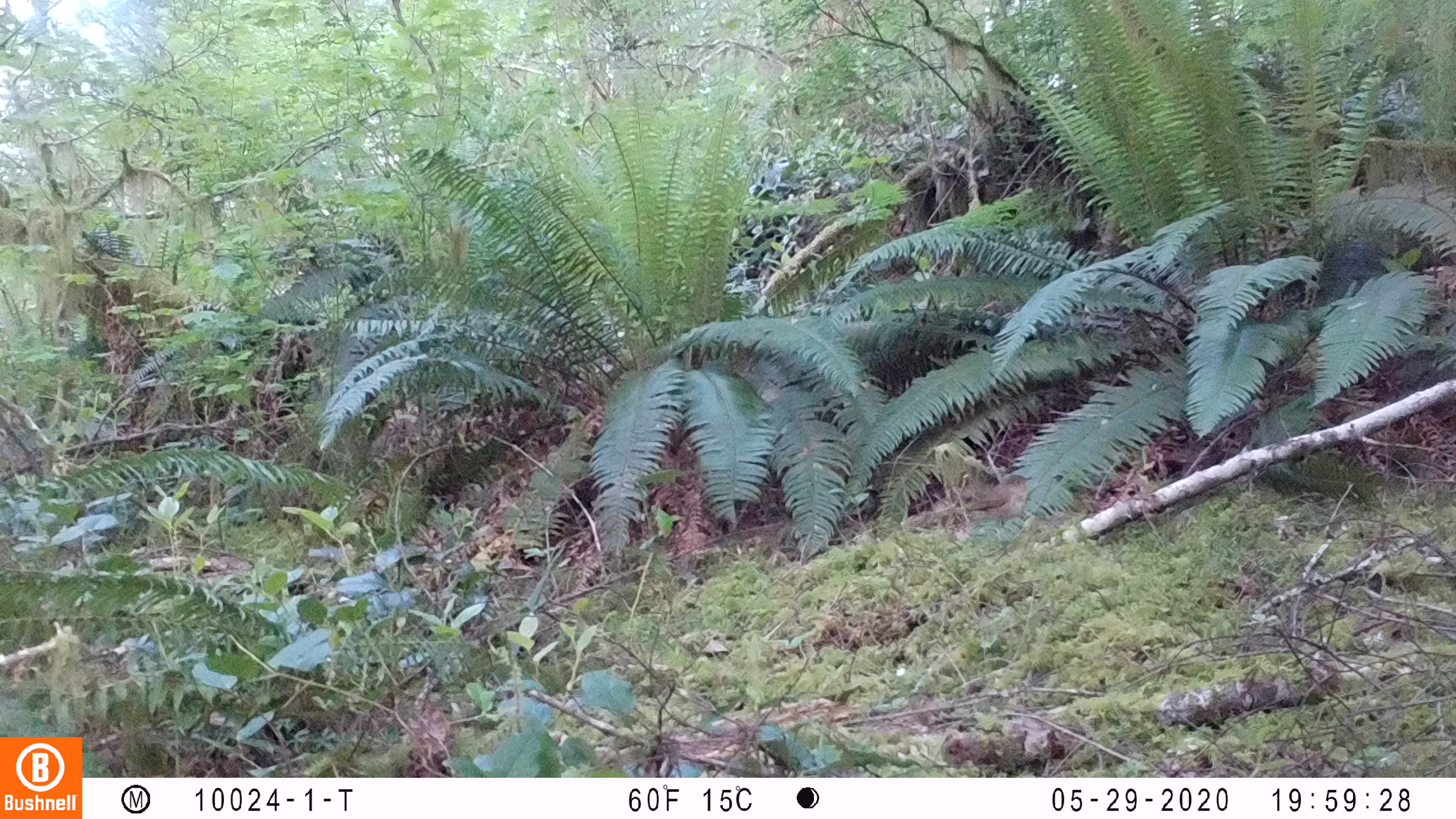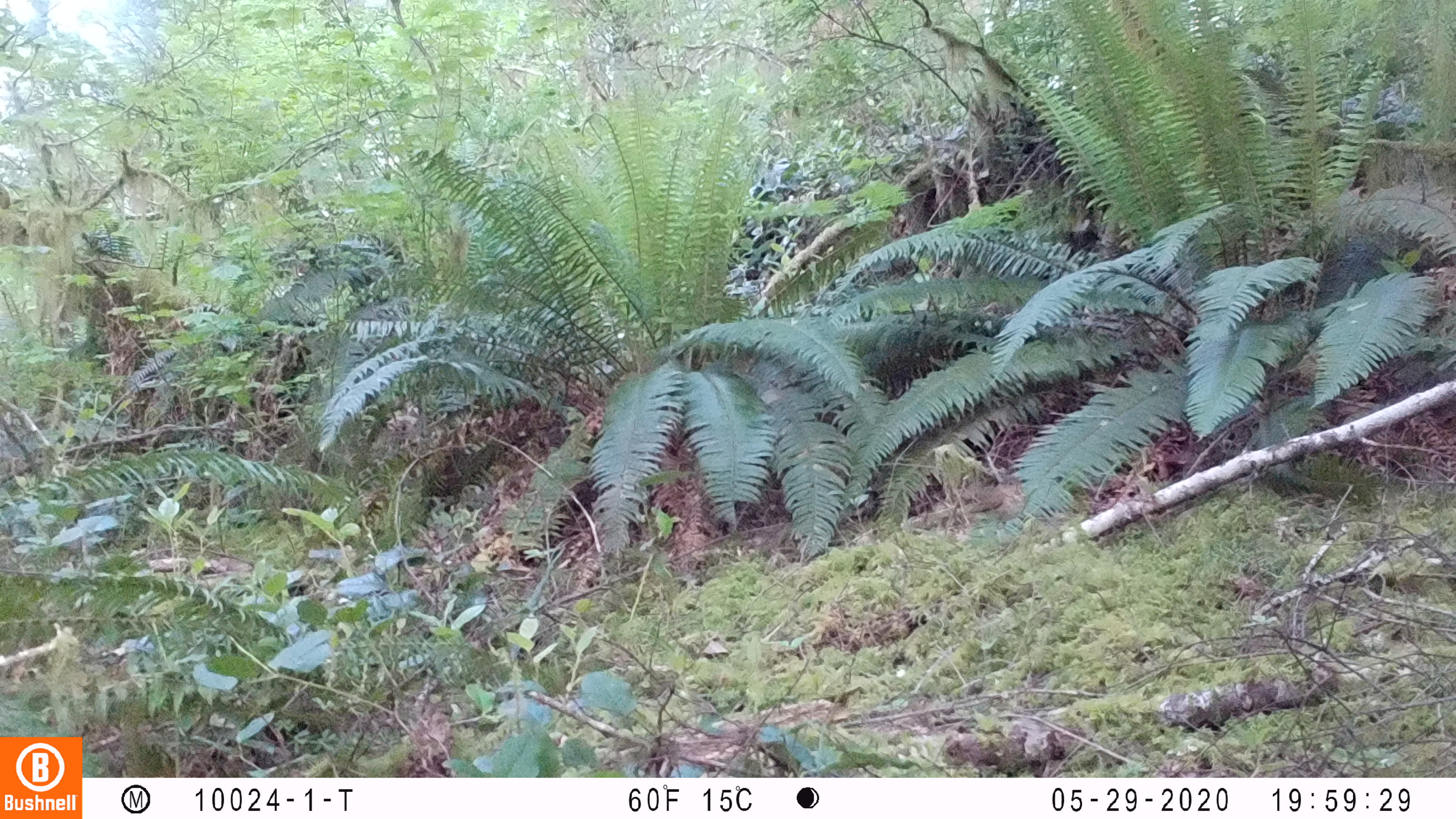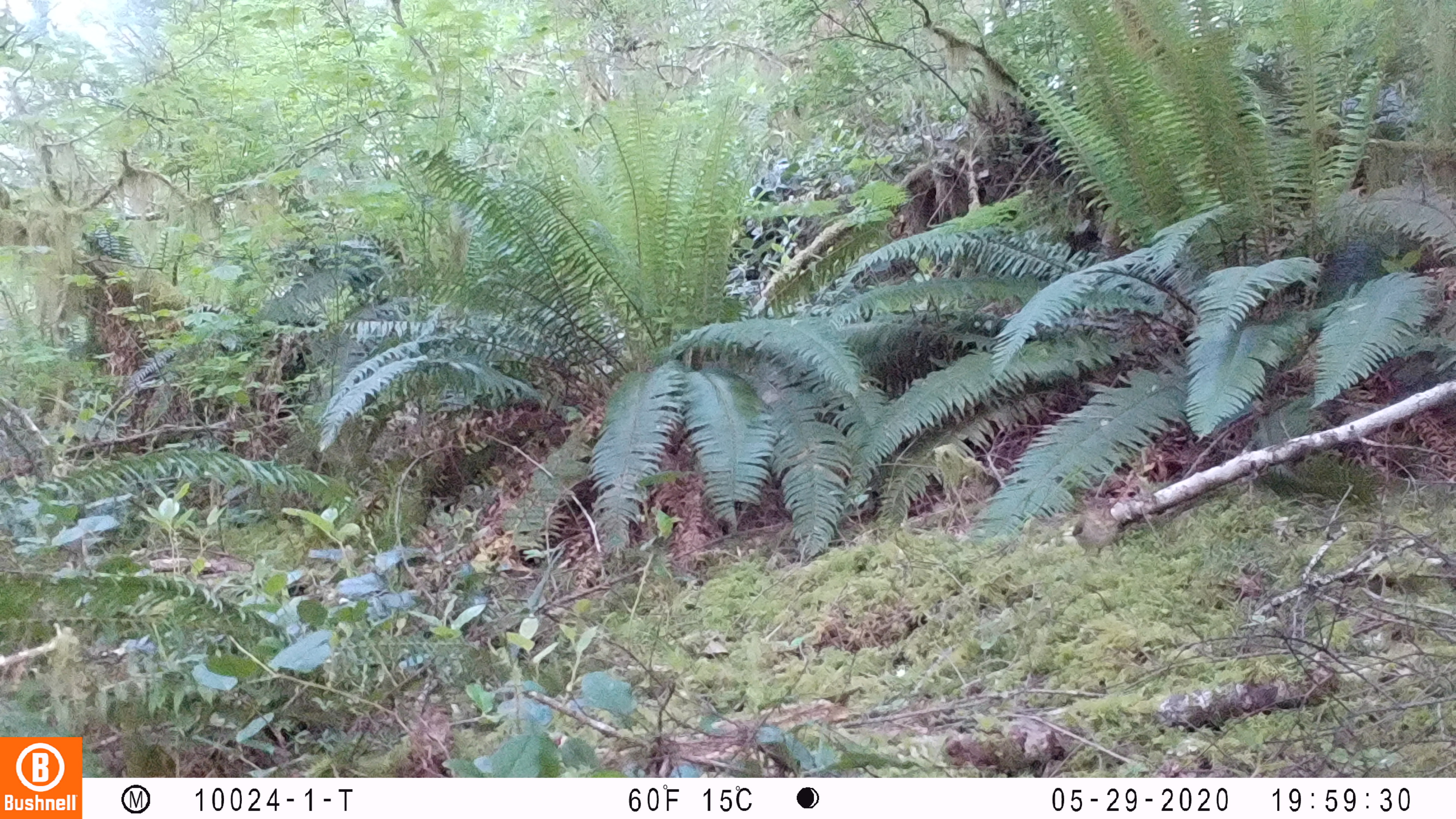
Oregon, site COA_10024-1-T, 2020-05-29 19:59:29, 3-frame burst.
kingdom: Animalia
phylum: Chordata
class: Aves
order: Passeriformes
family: Turdidae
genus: Catharus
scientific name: Catharus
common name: brown thrushes and nightingale-thrushes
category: catharus species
Catharus species (brown thrushes and nightingale-thrushes) (Catharus).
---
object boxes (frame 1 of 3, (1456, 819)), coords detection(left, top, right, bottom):
catharus species: detection(941, 462, 1041, 548)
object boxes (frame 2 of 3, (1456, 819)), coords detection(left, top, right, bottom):
catharus species: detection(946, 466, 1041, 548)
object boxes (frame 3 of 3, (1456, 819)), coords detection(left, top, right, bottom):
catharus species: detection(1052, 486, 1142, 573)